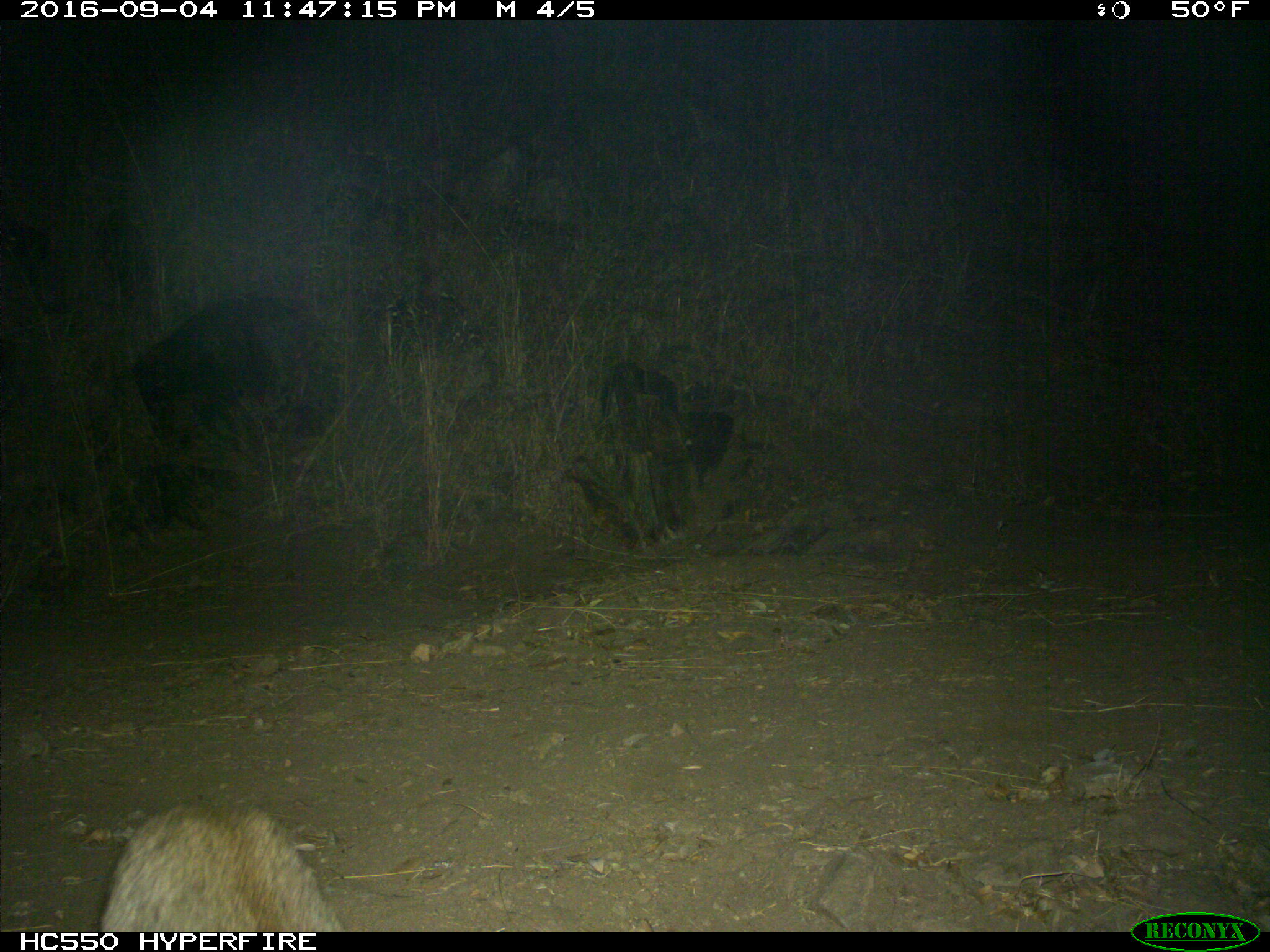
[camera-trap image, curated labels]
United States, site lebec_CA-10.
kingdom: Animalia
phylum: Chordata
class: Mammalia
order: Carnivora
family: Felidae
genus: Lynx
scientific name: Lynx rufus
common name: bobcat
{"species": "Lynx rufus (bobcat)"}